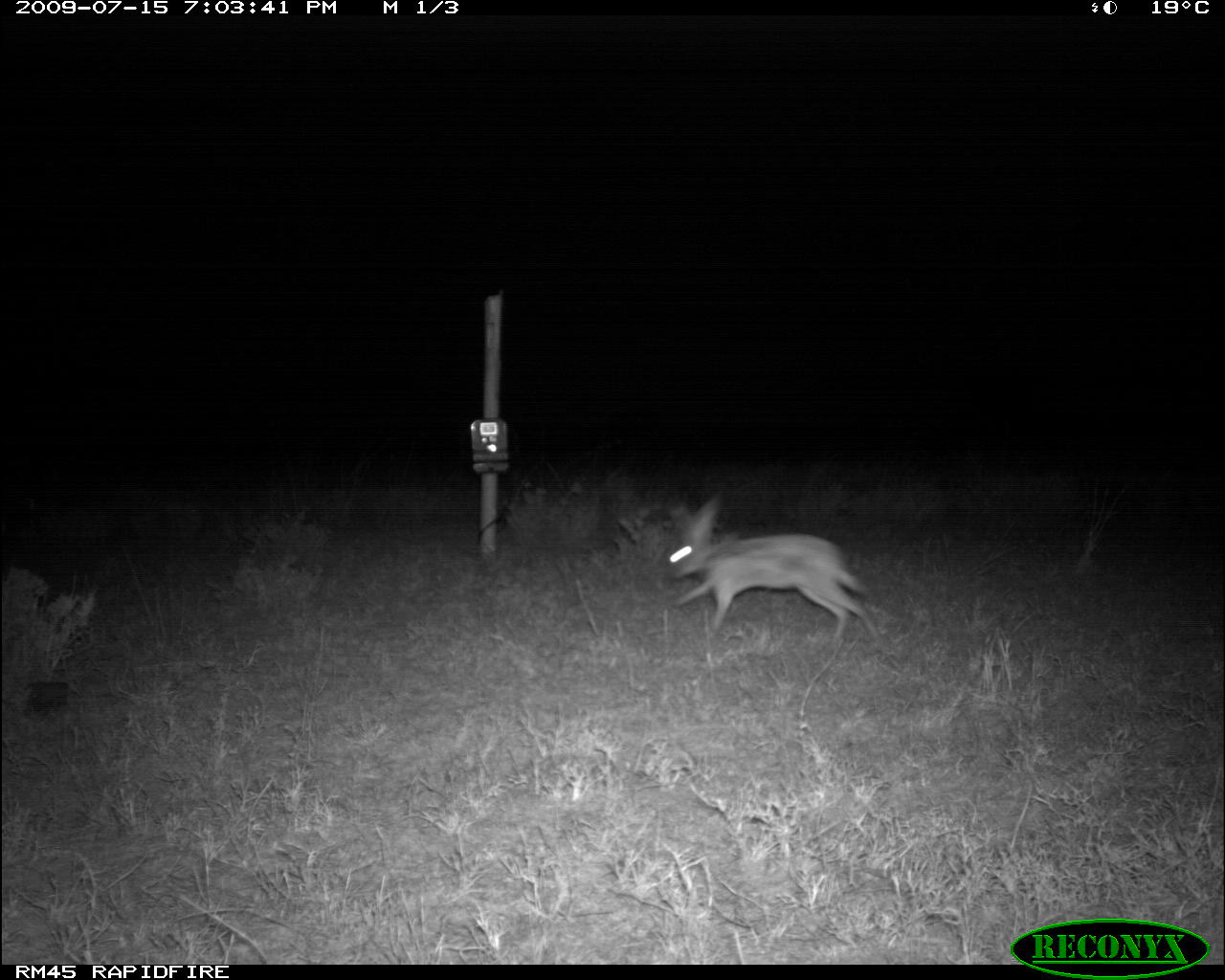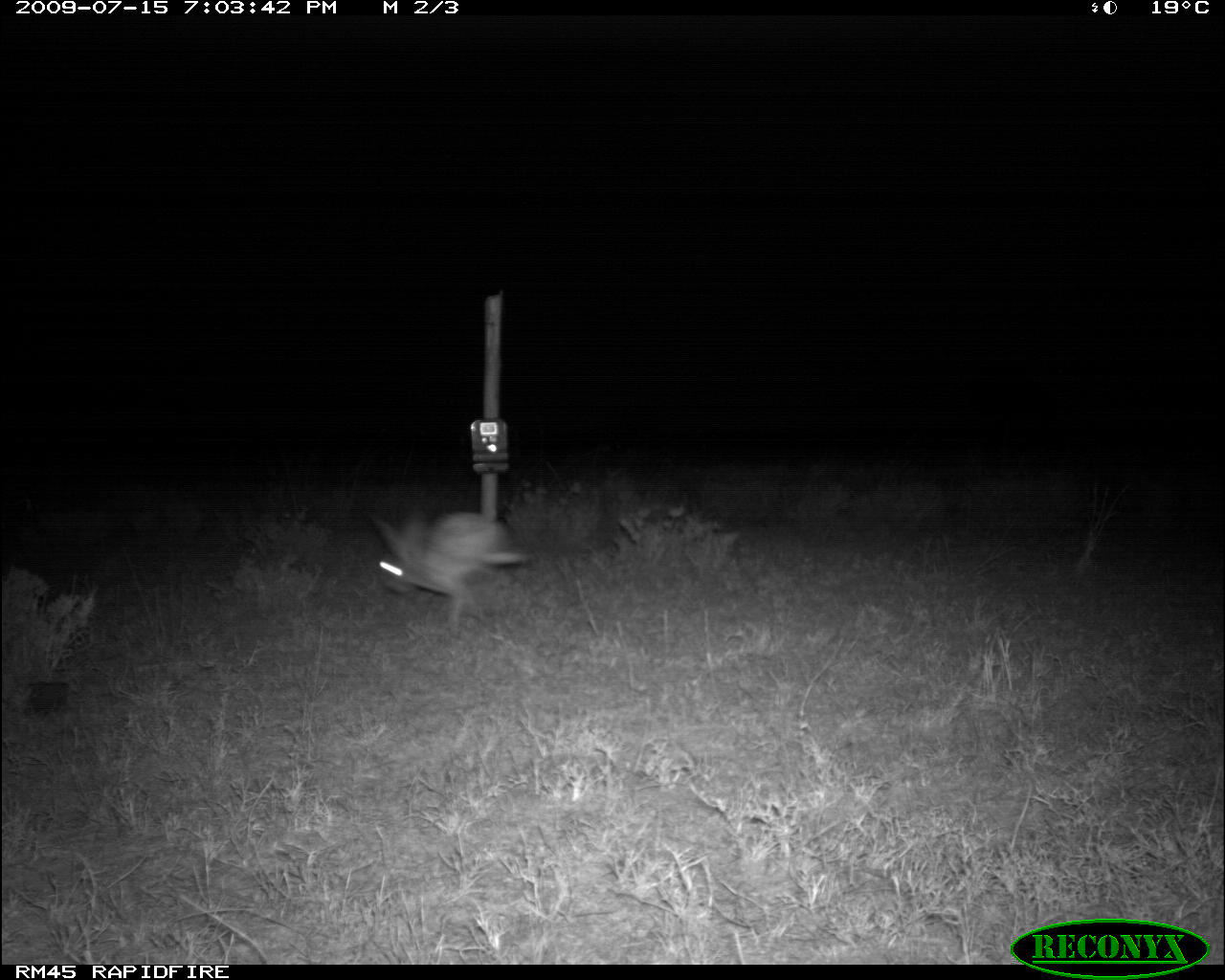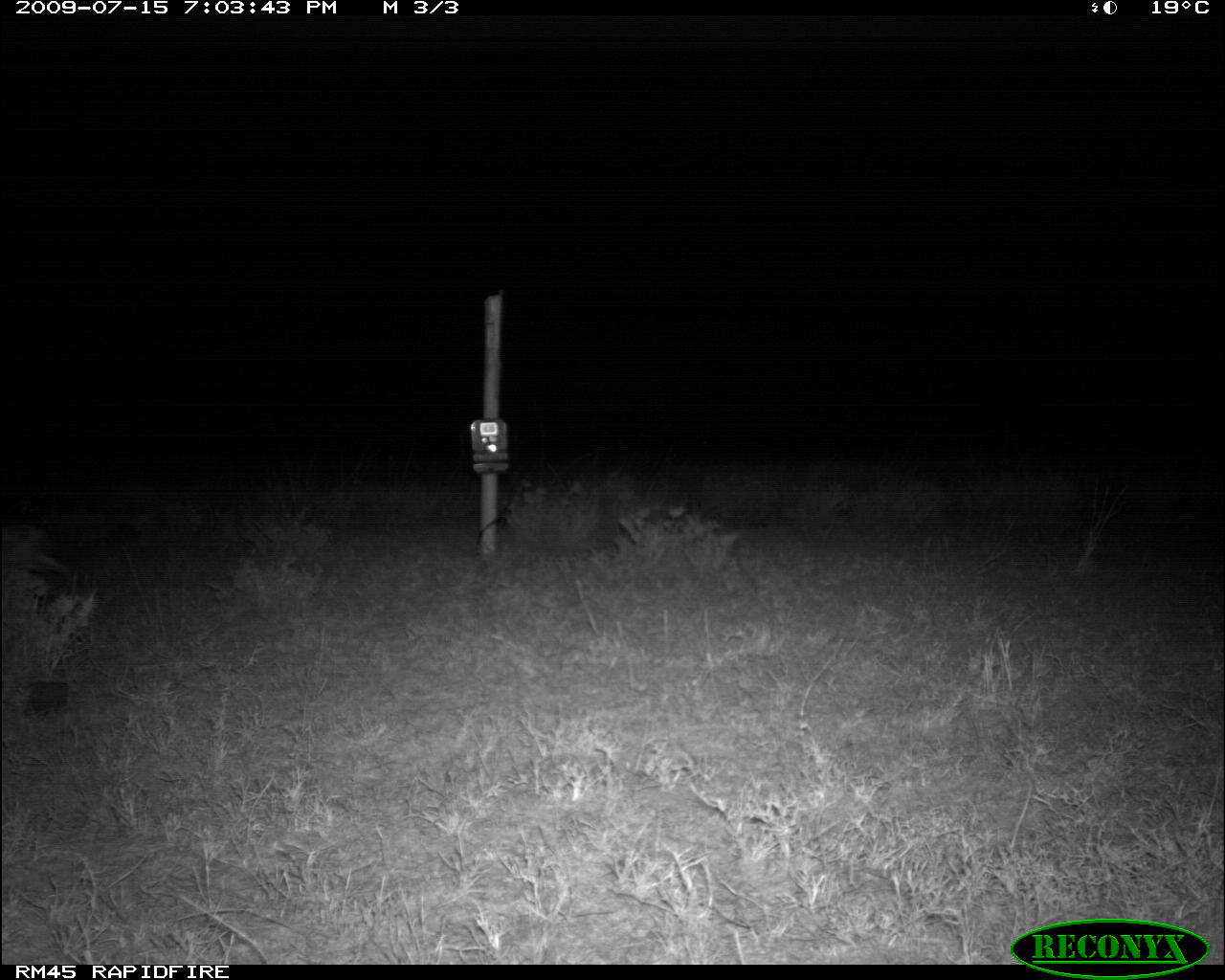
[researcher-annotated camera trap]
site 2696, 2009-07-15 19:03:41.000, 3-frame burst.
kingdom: Animalia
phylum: Chordata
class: Mammalia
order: Lagomorpha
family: Leporidae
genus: Lepus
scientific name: Lepus saxatilis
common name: scrub hare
Lepus saxatilis (scrub hare), count 1.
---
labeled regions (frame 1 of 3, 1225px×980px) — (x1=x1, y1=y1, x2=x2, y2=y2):
lepus saxatilis: (x1=663, y1=491, x2=885, y2=646)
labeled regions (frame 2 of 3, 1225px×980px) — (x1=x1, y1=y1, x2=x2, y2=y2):
lepus saxatilis: (x1=364, y1=508, x2=530, y2=639)